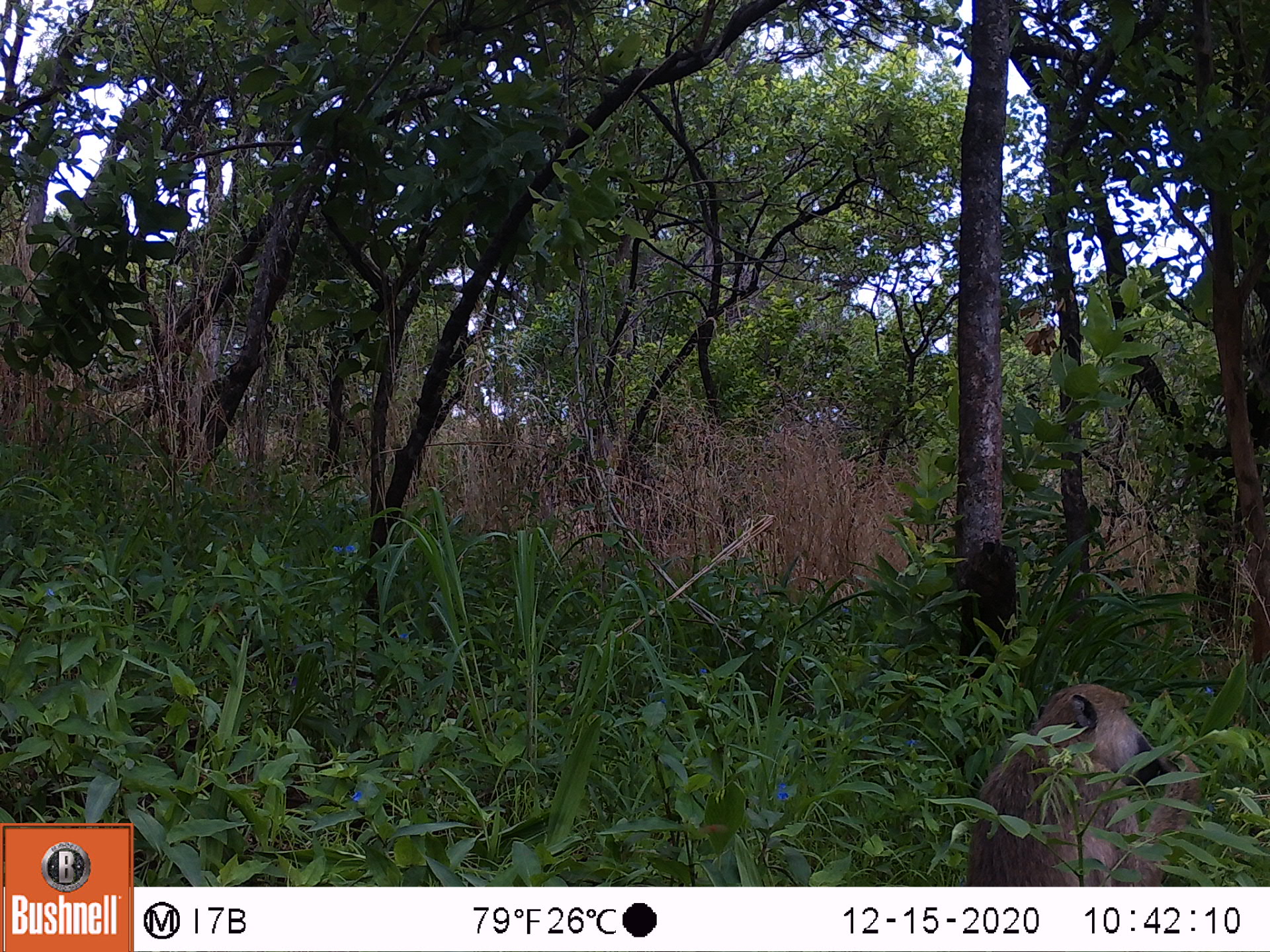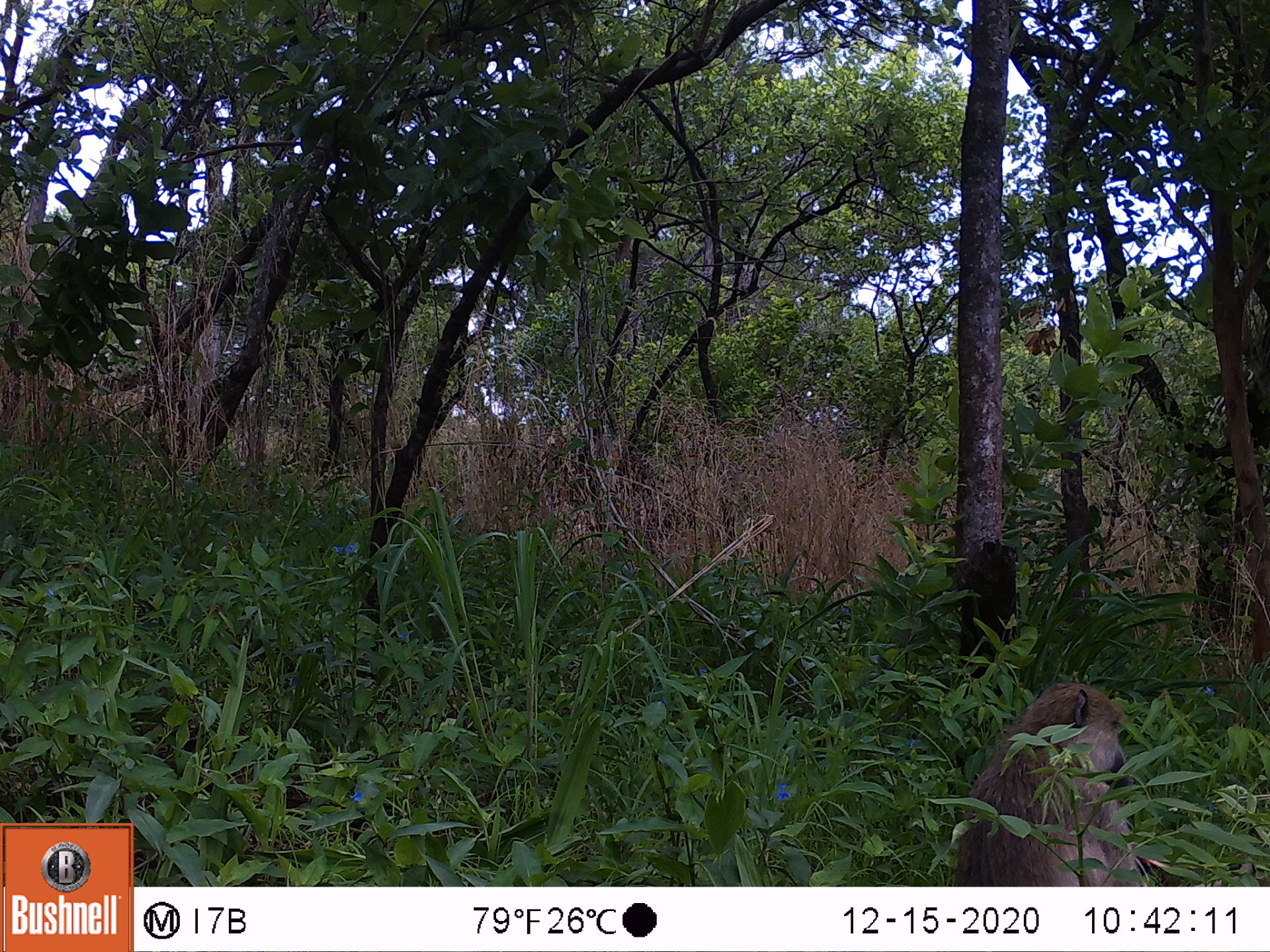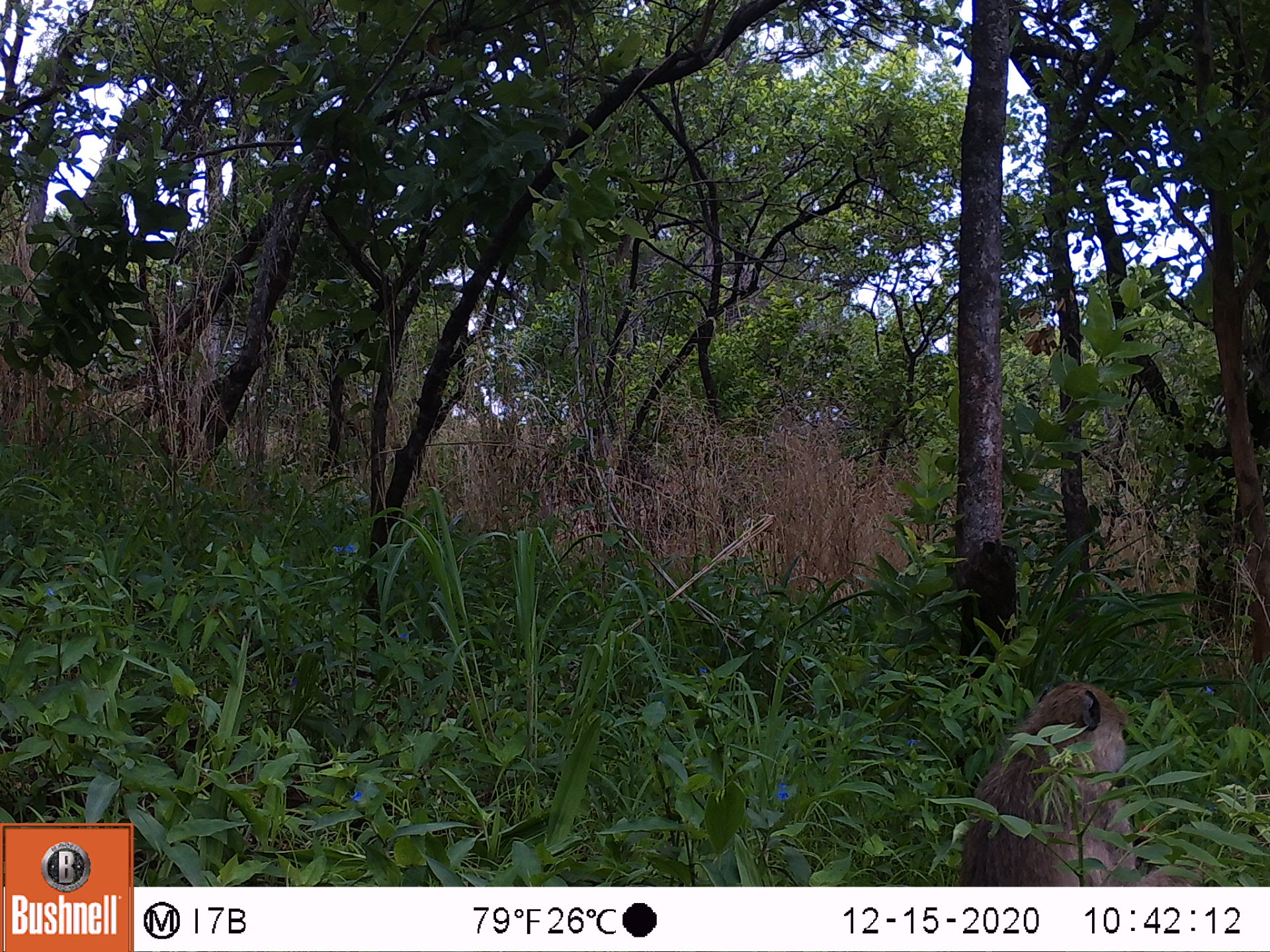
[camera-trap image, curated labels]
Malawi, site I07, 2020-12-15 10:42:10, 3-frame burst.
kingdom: Animalia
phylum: Chordata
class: Mammalia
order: Primates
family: Cercopithecidae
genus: Papio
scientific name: Papio cynocephalus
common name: yellow baboon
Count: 1.